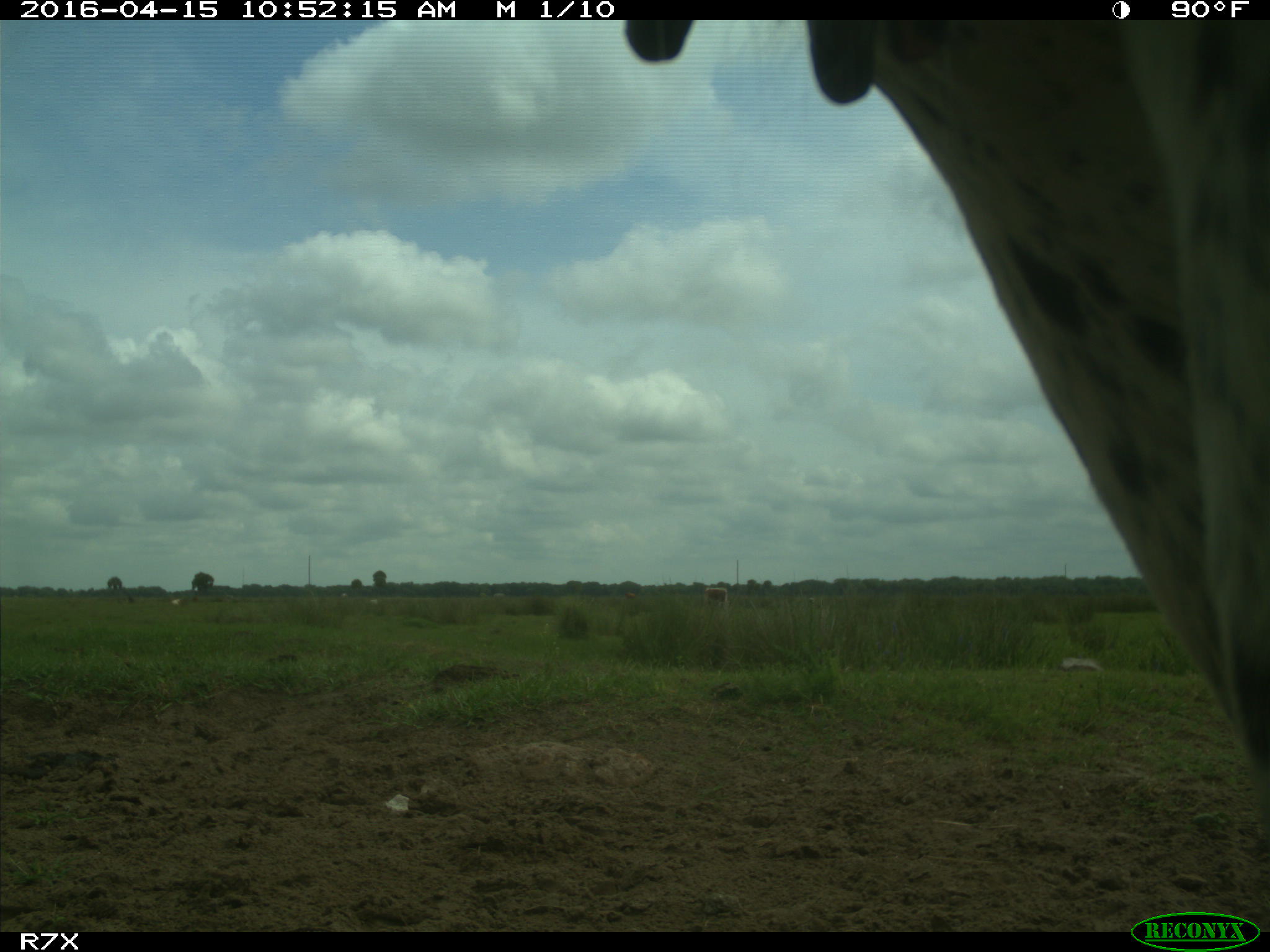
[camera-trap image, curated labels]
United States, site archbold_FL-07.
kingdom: Animalia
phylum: Chordata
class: Mammalia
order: Artiodactyla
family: Bovidae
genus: Bos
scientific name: Bos taurus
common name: domestic cow